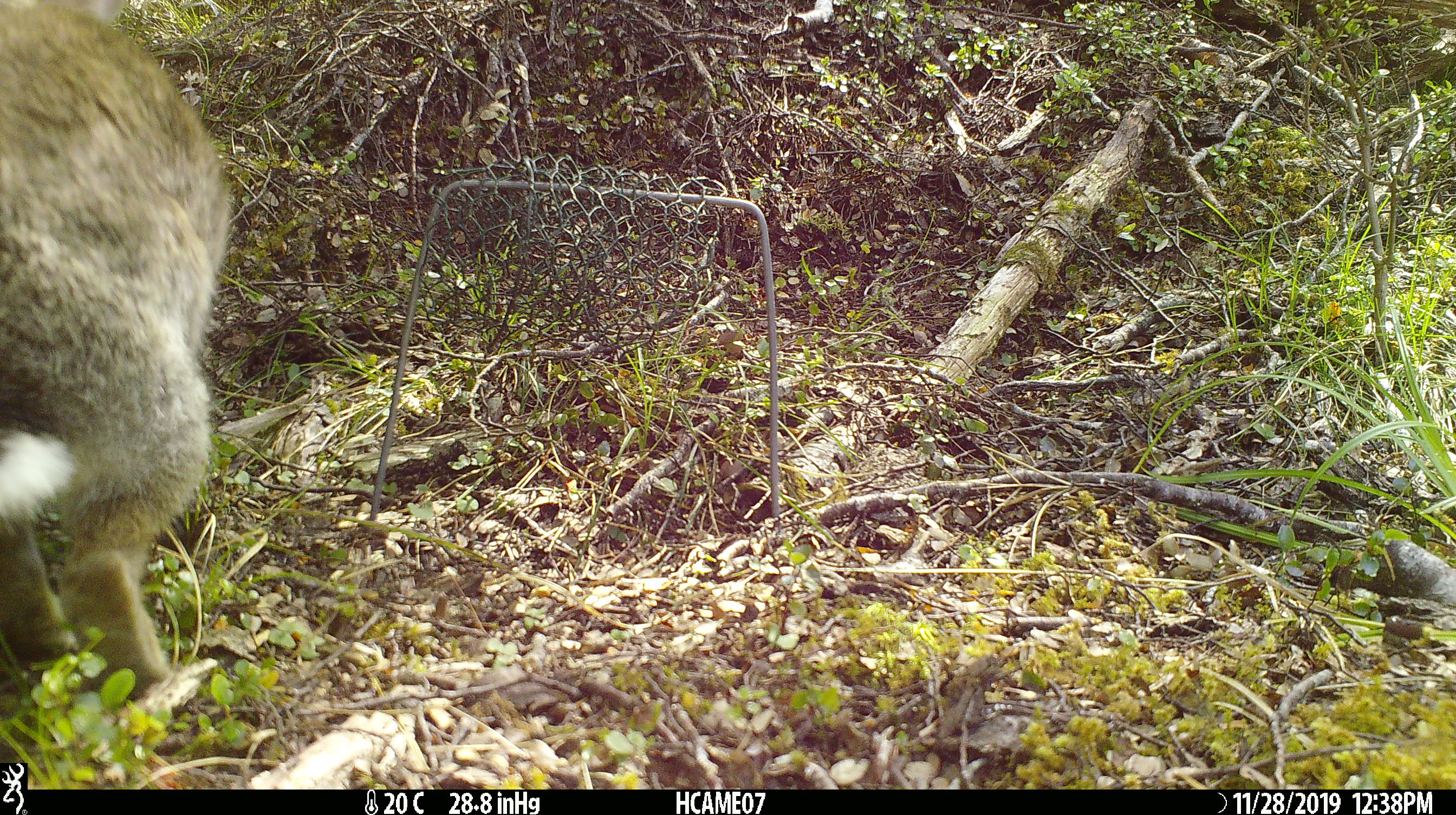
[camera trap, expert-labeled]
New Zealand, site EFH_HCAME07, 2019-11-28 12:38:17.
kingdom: Animalia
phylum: Chordata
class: Mammalia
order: Lagomorpha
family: Leporidae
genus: Oryctolagus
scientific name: Oryctolagus cuniculus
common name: european rabbit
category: rabbit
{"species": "rabbit (european rabbit) (Oryctolagus cuniculus)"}